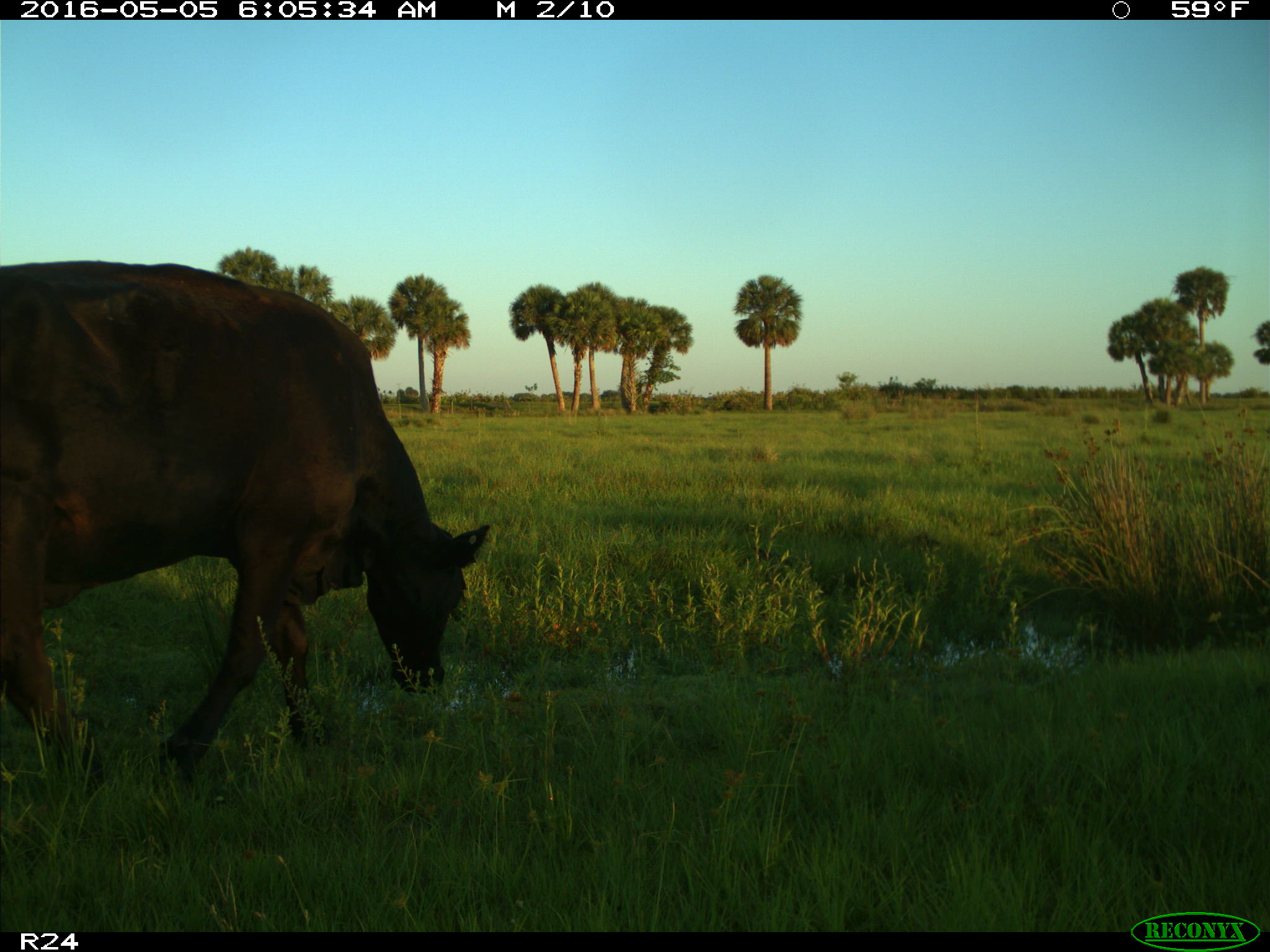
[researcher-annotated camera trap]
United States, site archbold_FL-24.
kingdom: Animalia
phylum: Chordata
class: Mammalia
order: Artiodactyla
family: Bovidae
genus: Bos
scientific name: Bos taurus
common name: domestic cow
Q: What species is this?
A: Bos taurus (domestic cow).